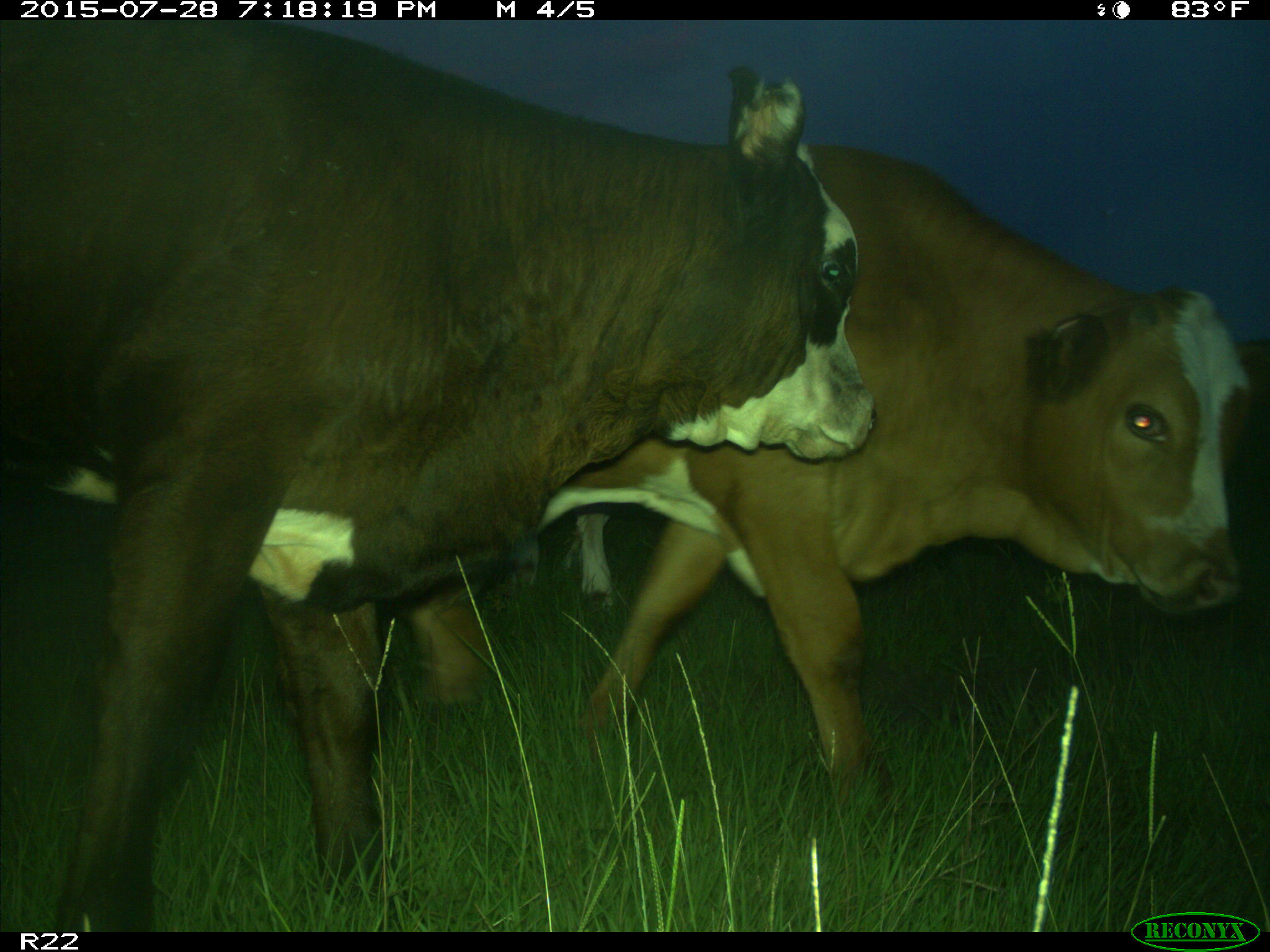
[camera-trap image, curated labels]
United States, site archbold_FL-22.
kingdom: Animalia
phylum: Chordata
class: Mammalia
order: Artiodactyla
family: Bovidae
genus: Bos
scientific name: Bos taurus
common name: domestic cow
Bos taurus (domestic cow).